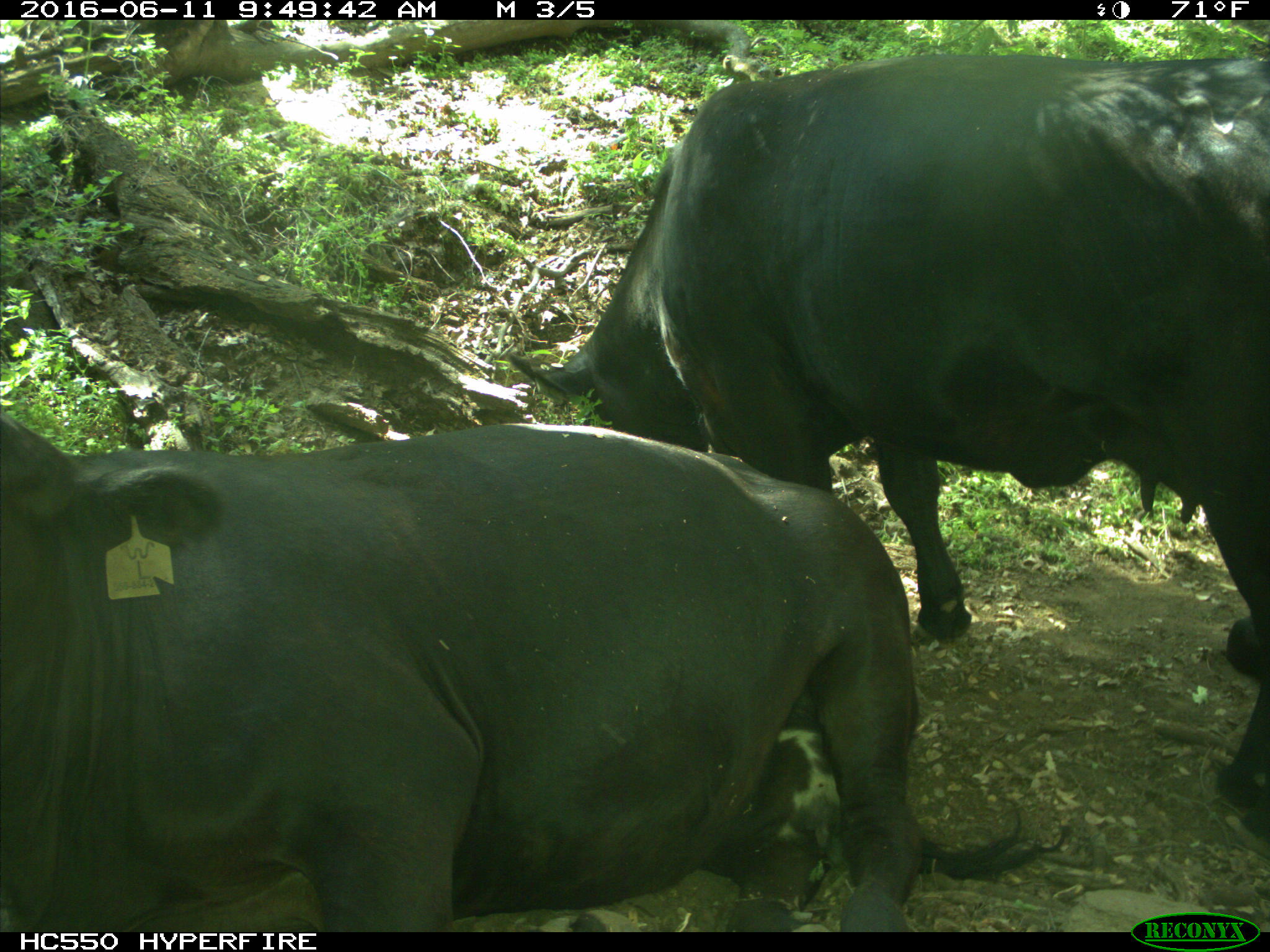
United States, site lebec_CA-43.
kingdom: Animalia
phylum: Chordata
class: Mammalia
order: Artiodactyla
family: Bovidae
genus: Bos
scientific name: Bos taurus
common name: domestic cow